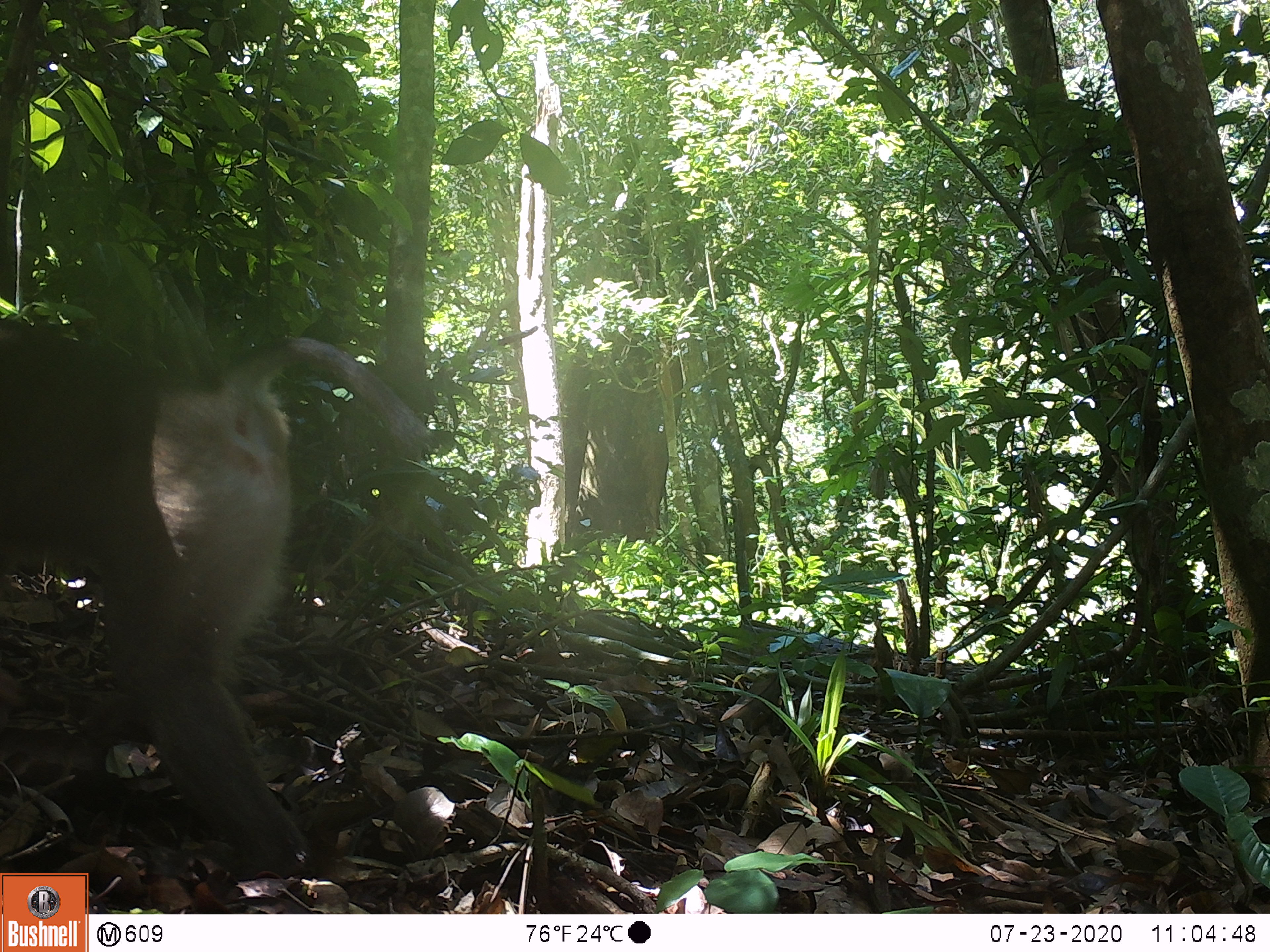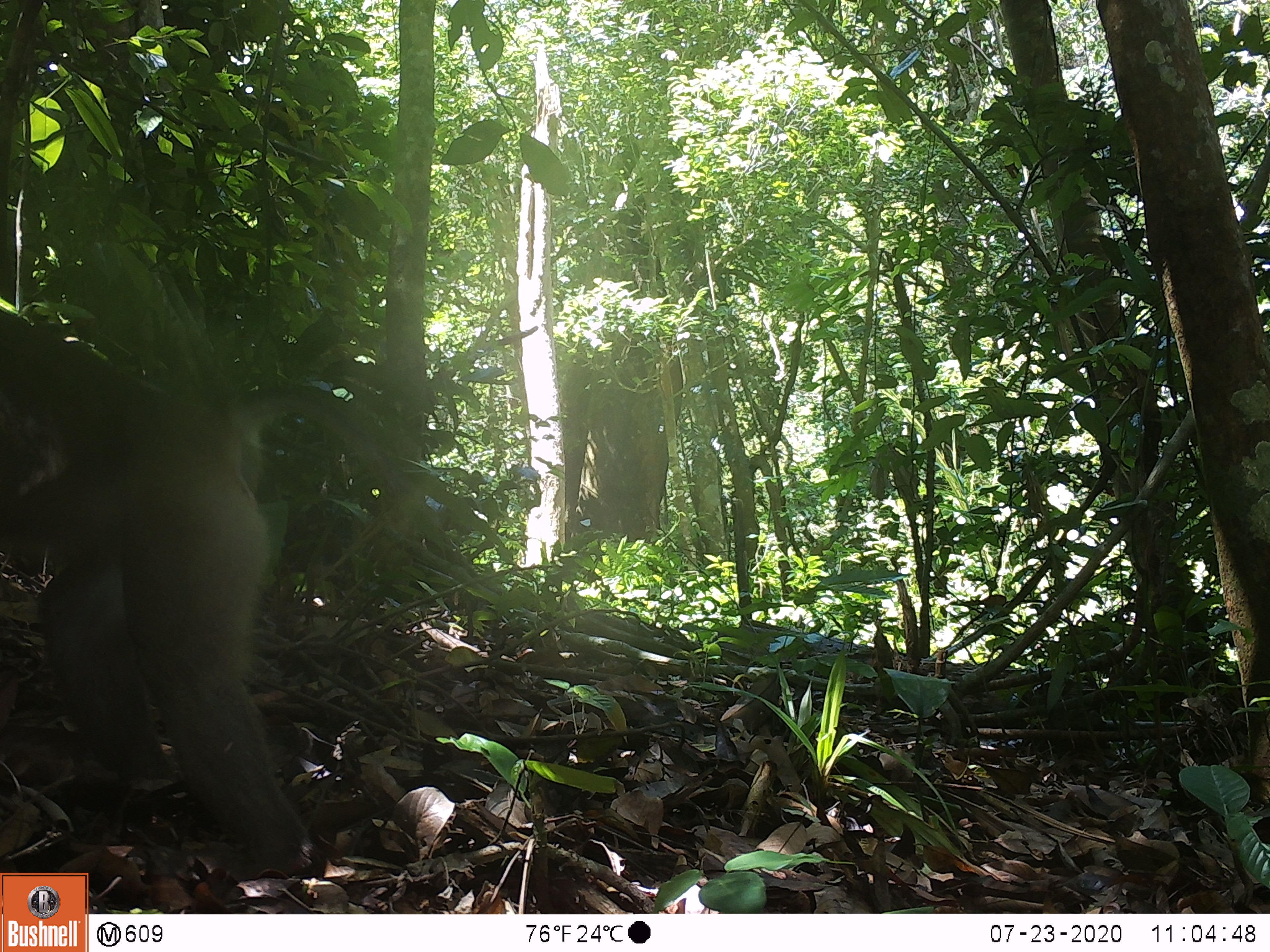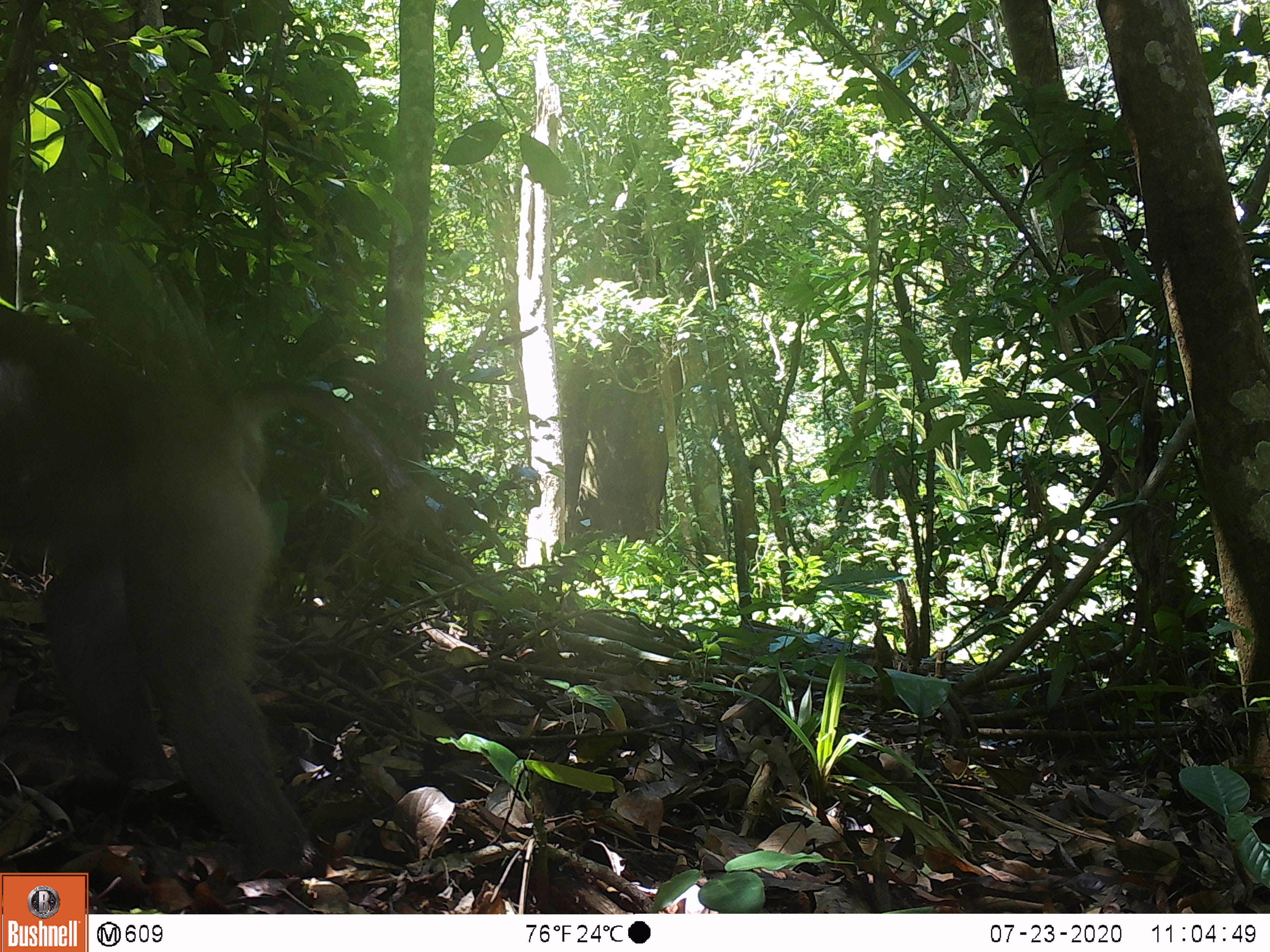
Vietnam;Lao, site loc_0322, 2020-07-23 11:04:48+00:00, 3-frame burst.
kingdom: Animalia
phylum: Chordata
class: Mammalia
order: Primates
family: Cercopithecidae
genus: Macaca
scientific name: Macaca nemestrina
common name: pig-tailed macaque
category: pig tailed macaque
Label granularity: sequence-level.